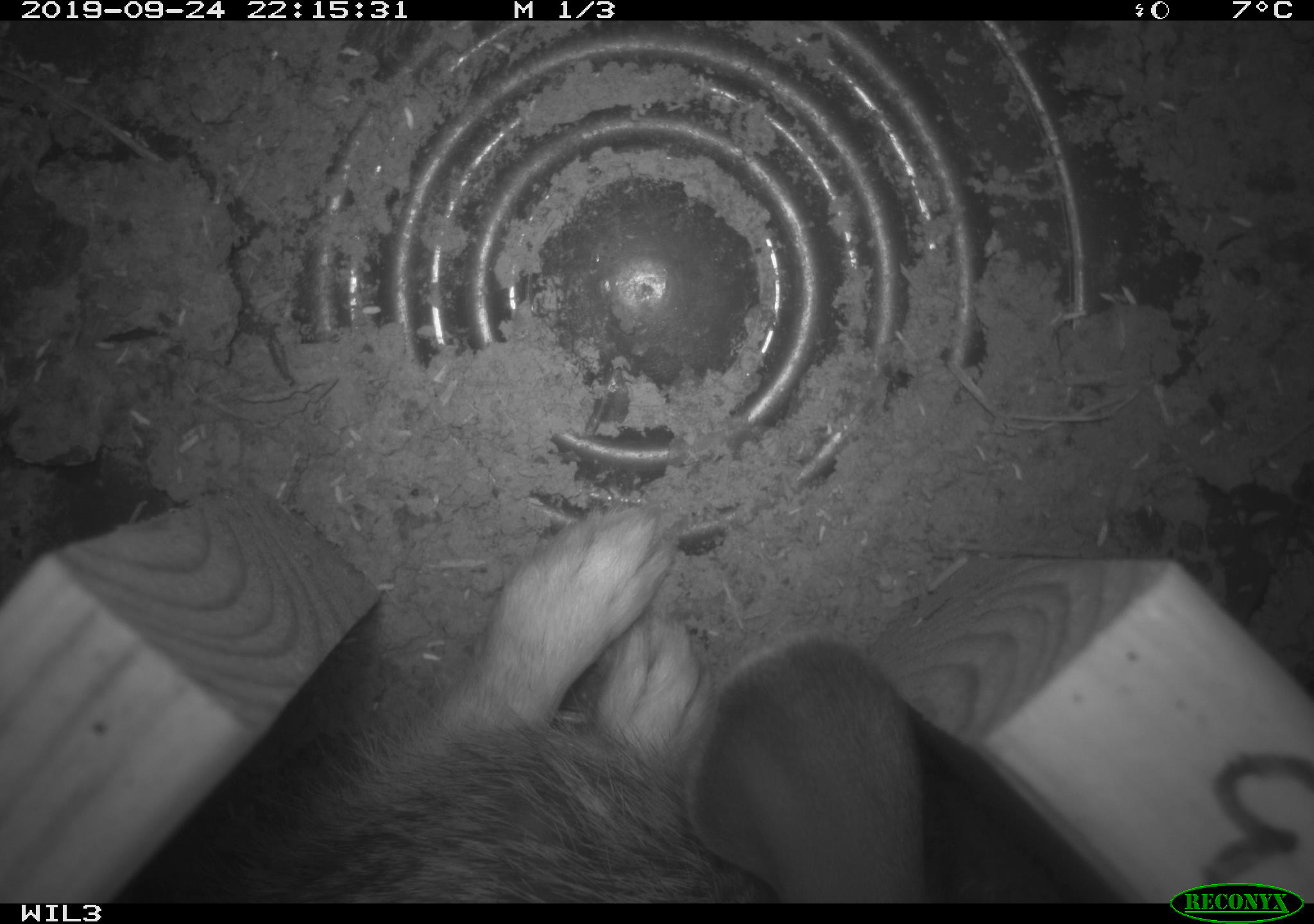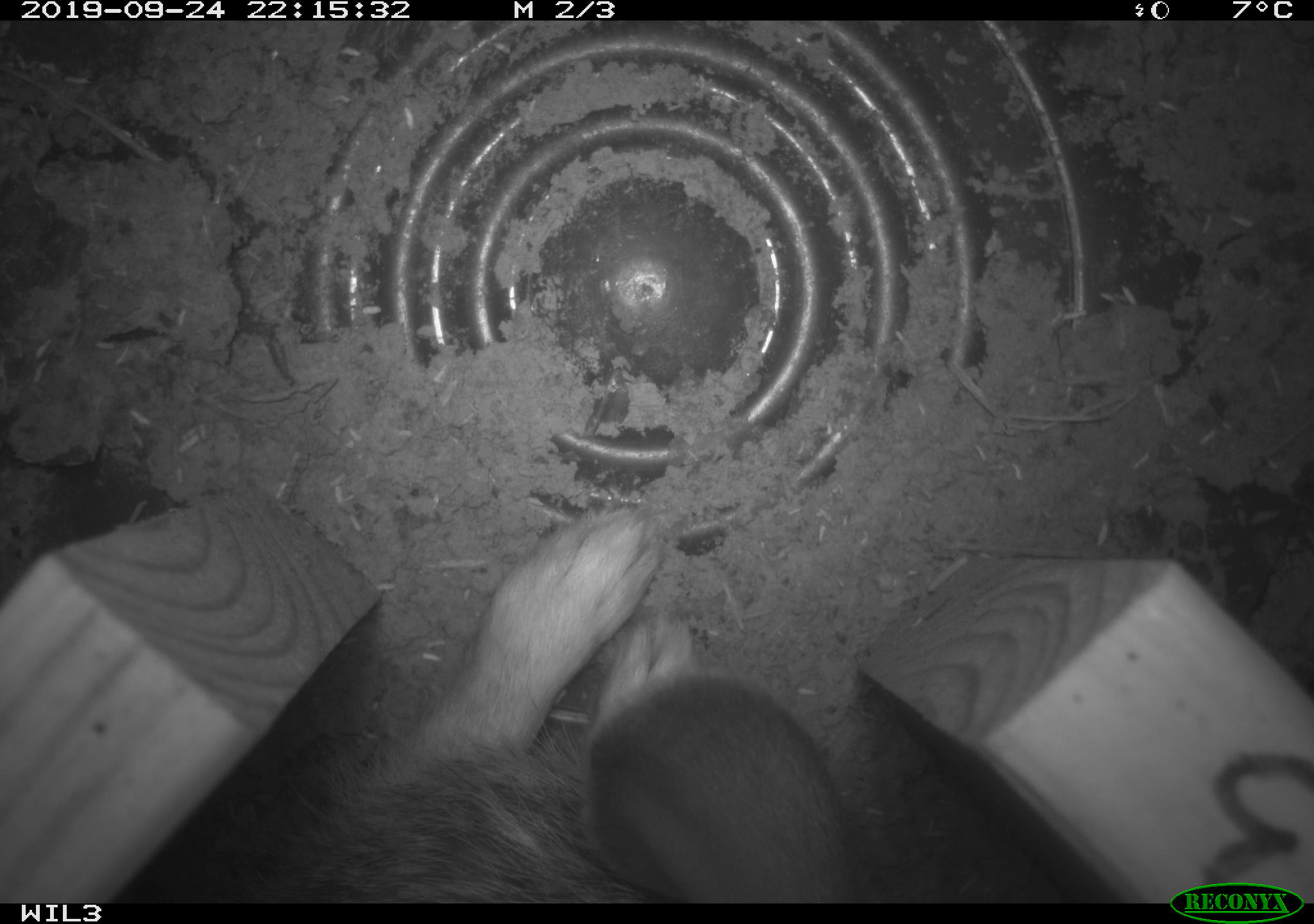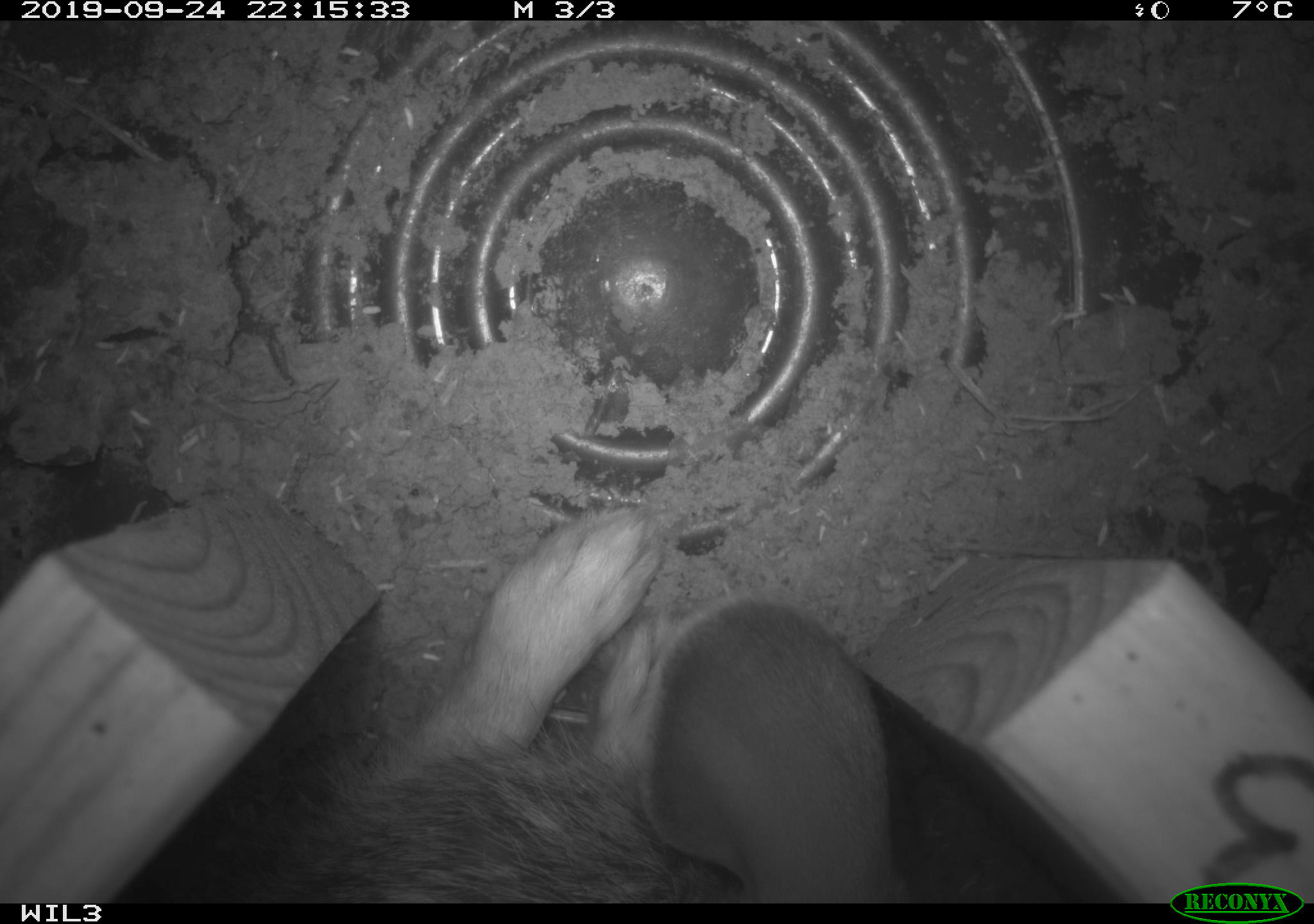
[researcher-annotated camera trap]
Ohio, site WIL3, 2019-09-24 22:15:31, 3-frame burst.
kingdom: Animalia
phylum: Chordata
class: Mammalia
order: Lagomorpha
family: Leporidae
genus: Sylvilagus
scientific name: Sylvilagus floridanus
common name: eastern cottontail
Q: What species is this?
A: Eastern cottontail (Sylvilagus floridanus).